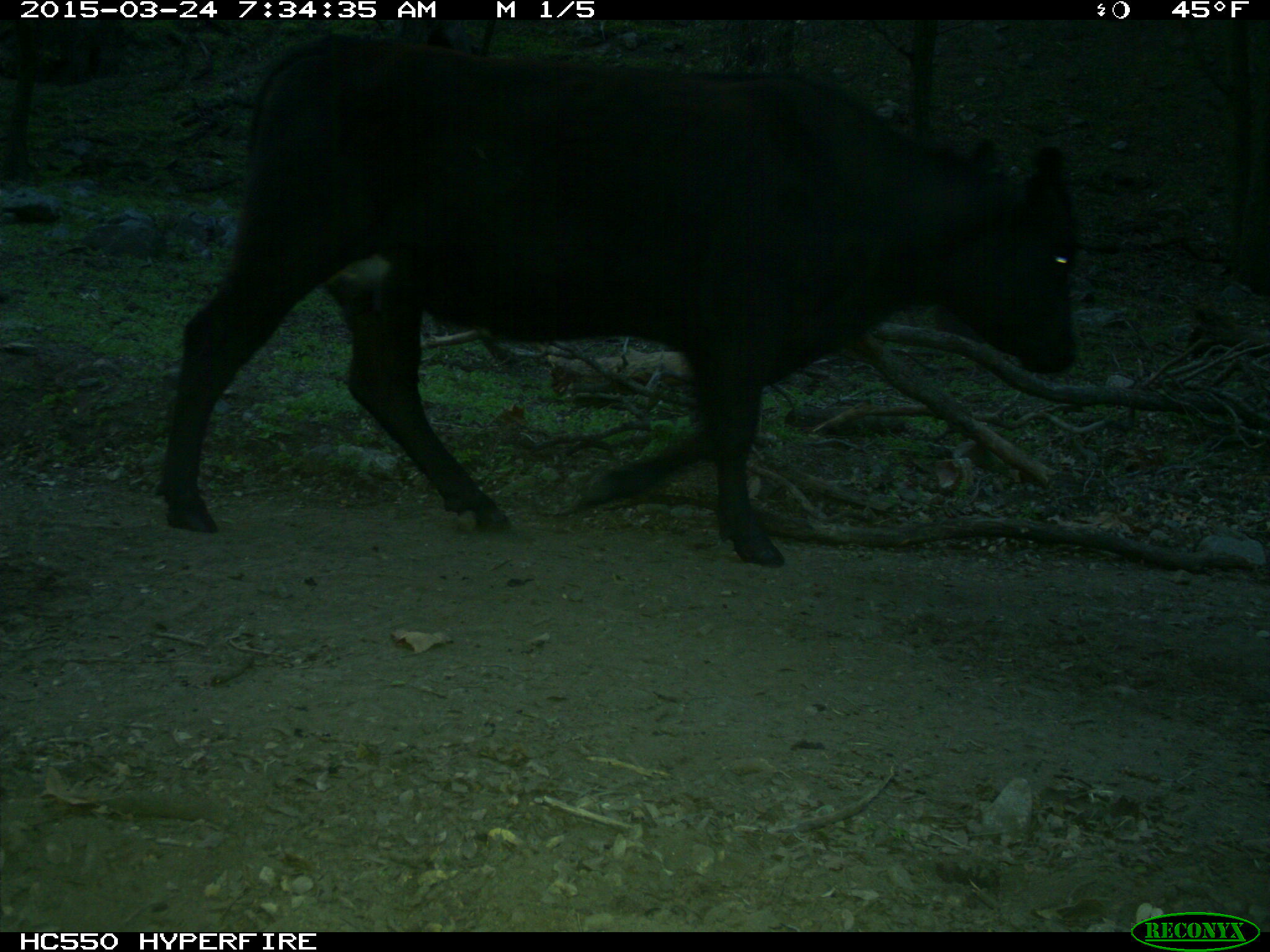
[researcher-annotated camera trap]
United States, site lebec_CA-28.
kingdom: Animalia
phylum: Chordata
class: Mammalia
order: Artiodactyla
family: Bovidae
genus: Bos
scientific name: Bos taurus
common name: domestic cow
Bos taurus (domestic cow).